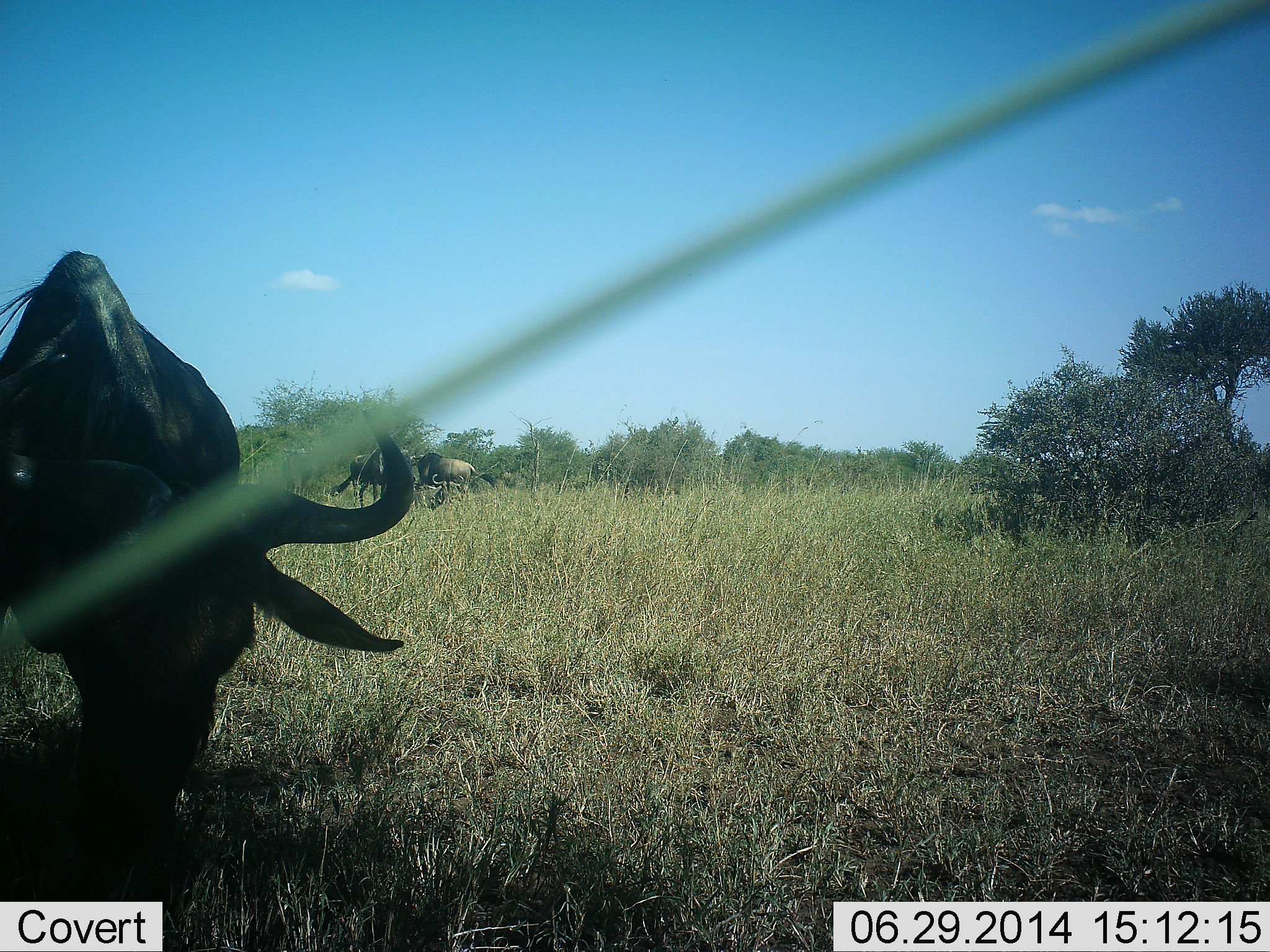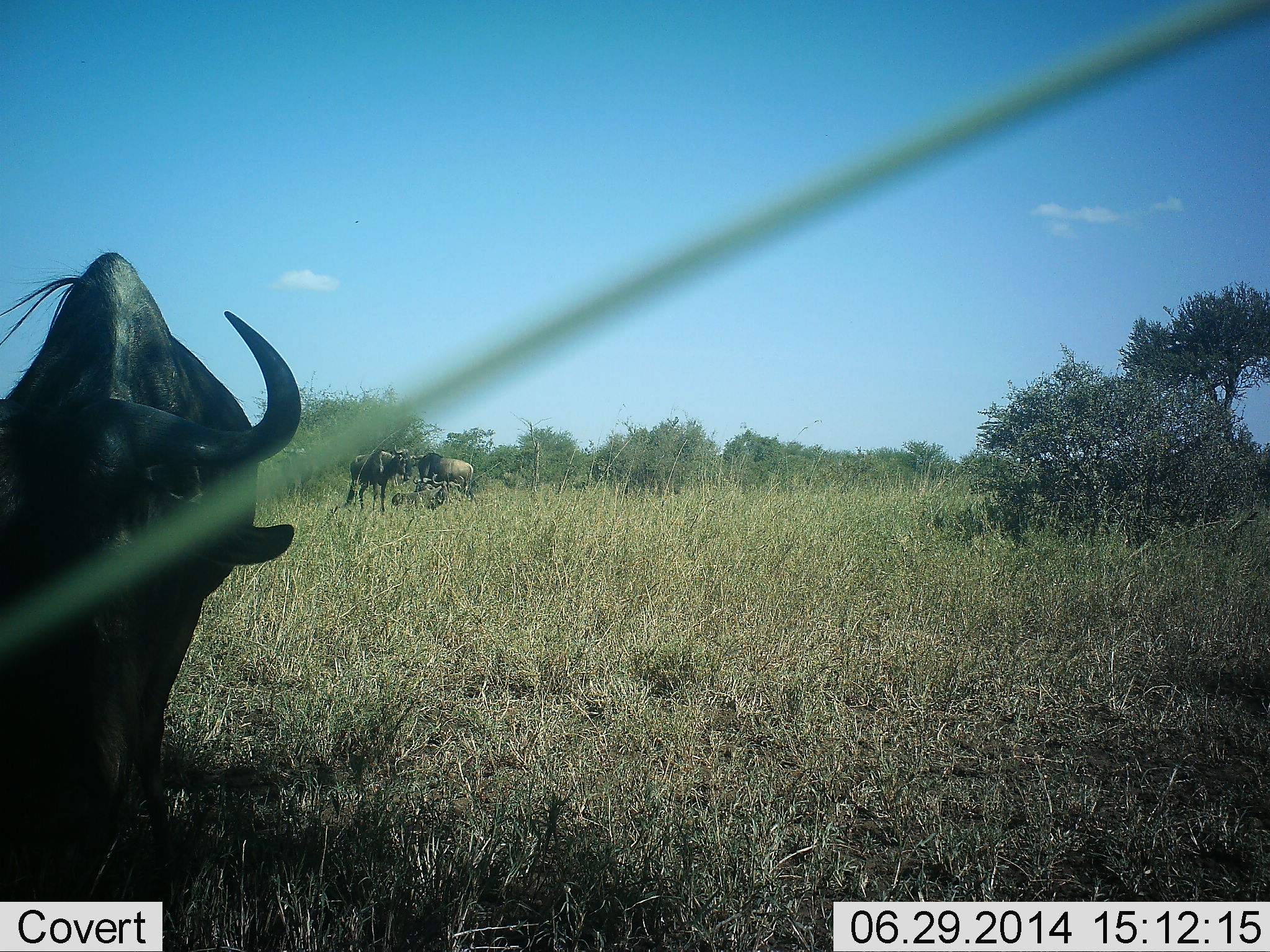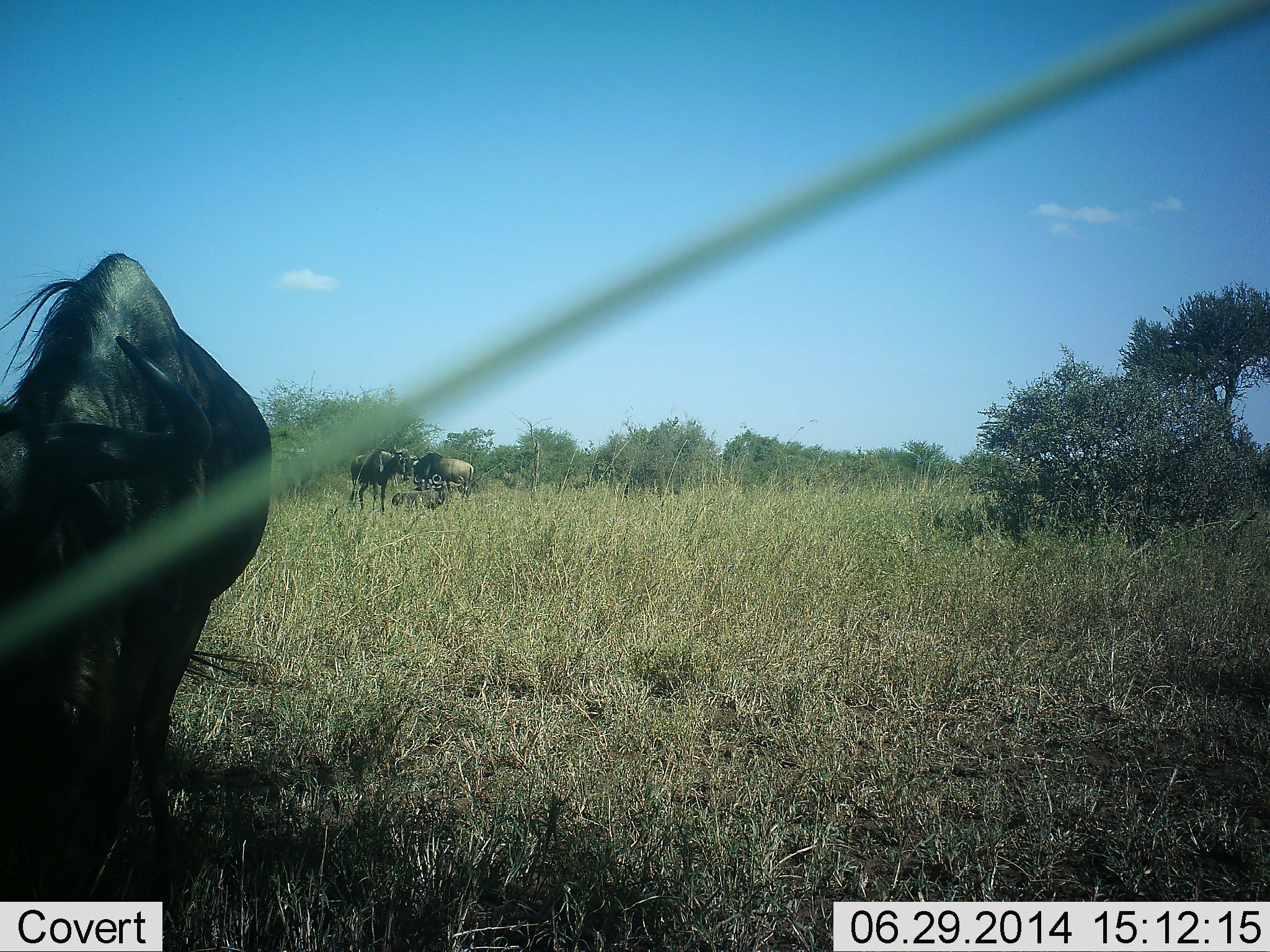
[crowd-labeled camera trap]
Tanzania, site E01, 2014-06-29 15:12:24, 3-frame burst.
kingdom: Animalia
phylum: Chordata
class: Mammalia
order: Artiodactyla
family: Bovidae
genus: Connochaetes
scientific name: Connochaetes taurinus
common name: blue wildebeest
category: wildebeest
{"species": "wildebeest (blue wildebeest) (Connochaetes taurinus)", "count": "3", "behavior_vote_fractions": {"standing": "70%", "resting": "20%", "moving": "20%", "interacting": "10%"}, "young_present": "0%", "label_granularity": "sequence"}